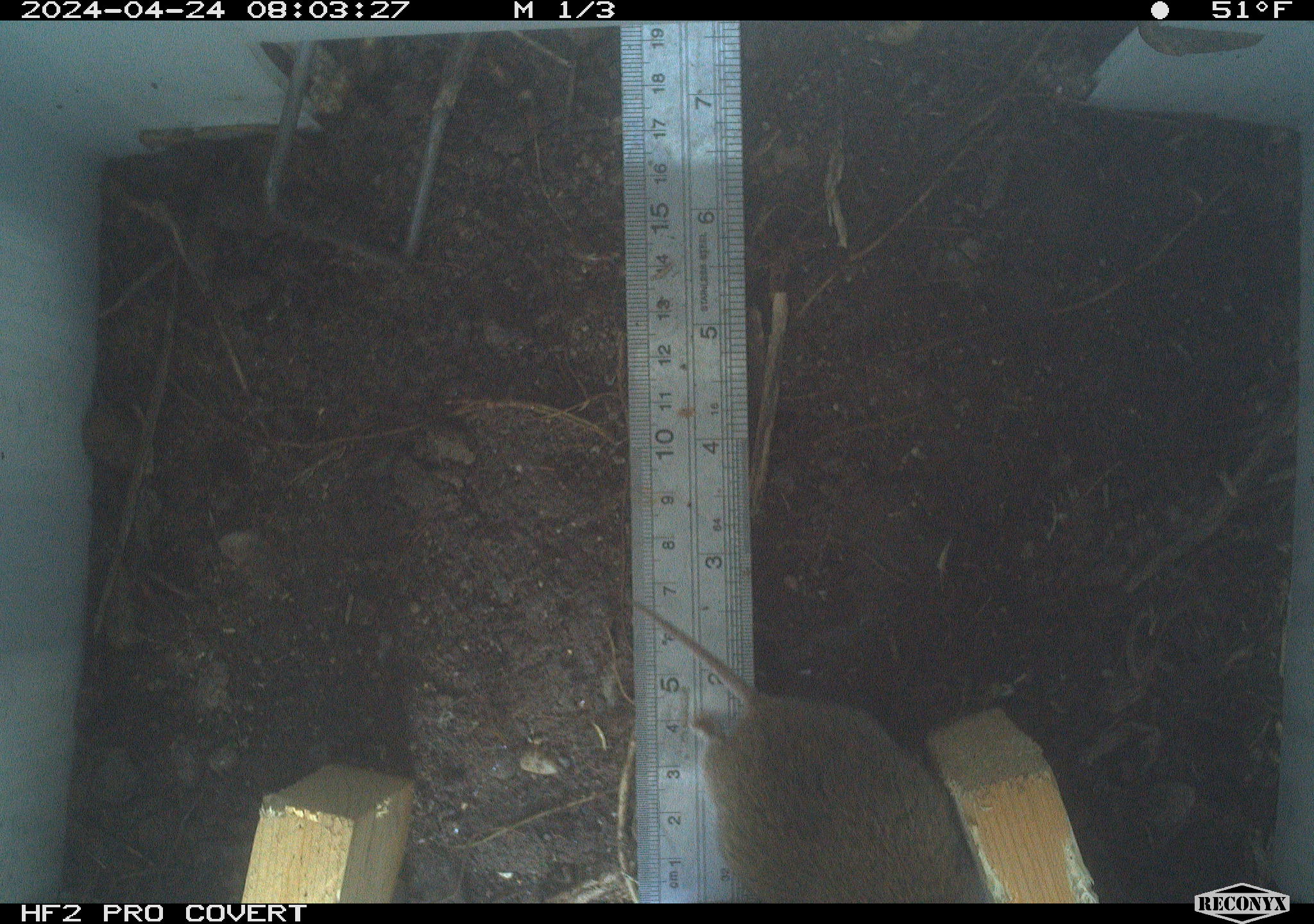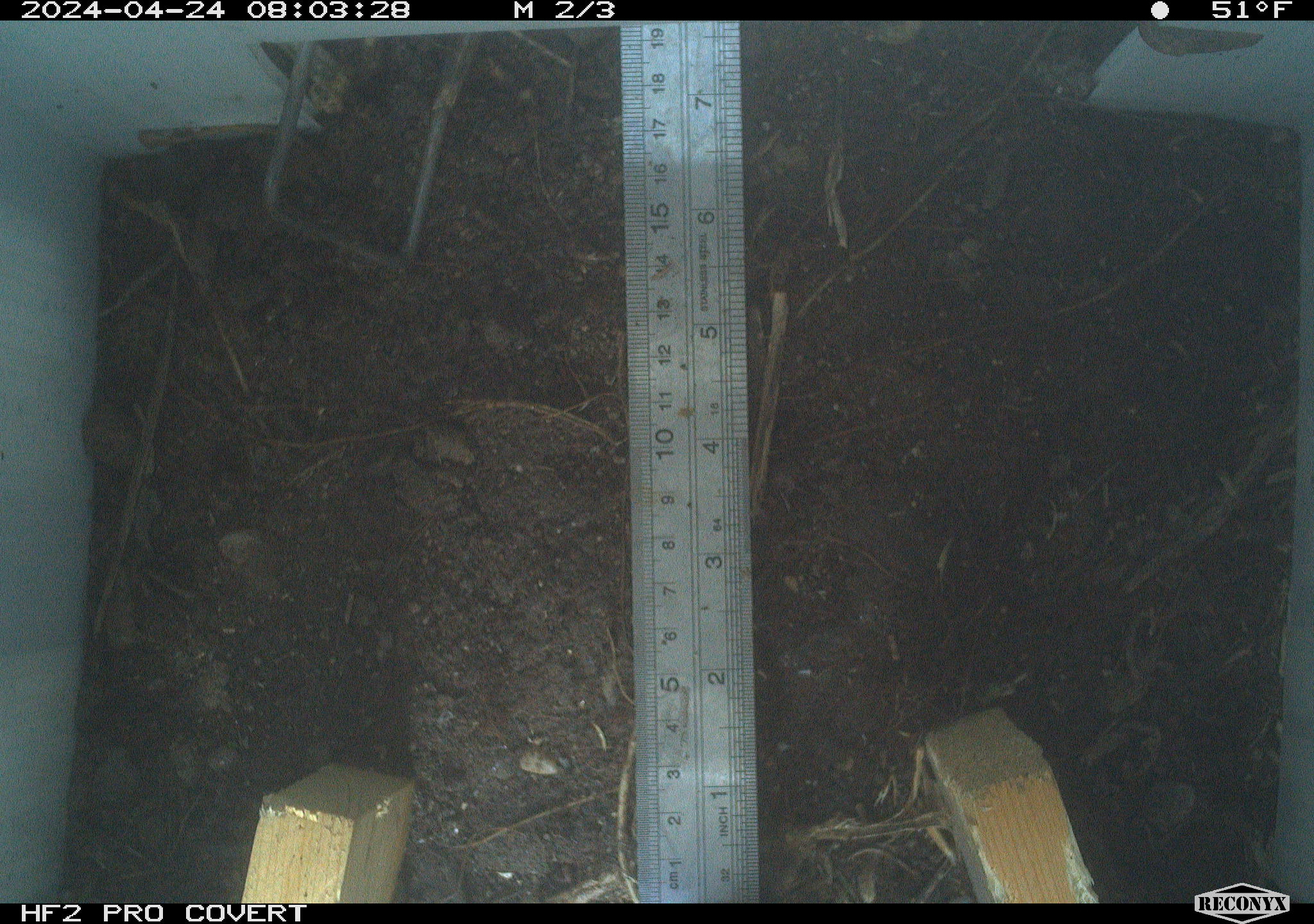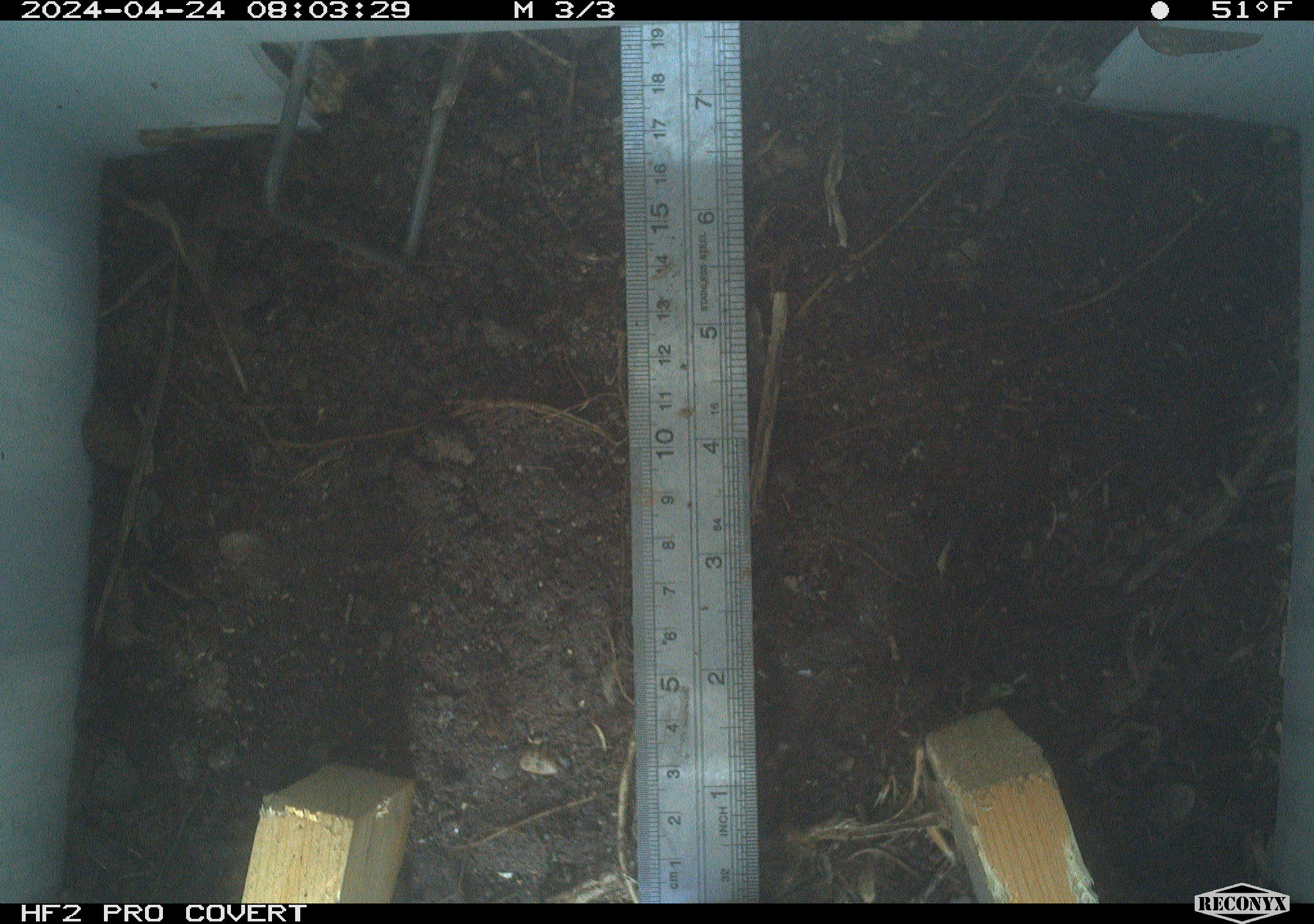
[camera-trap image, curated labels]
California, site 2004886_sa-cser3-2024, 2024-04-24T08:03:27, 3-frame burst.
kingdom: Animalia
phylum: Chordata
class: Mammalia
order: Rodentia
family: Cricetidae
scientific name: Cricetidae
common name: hamsters, voles, lemmings, and allies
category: cricetidae family